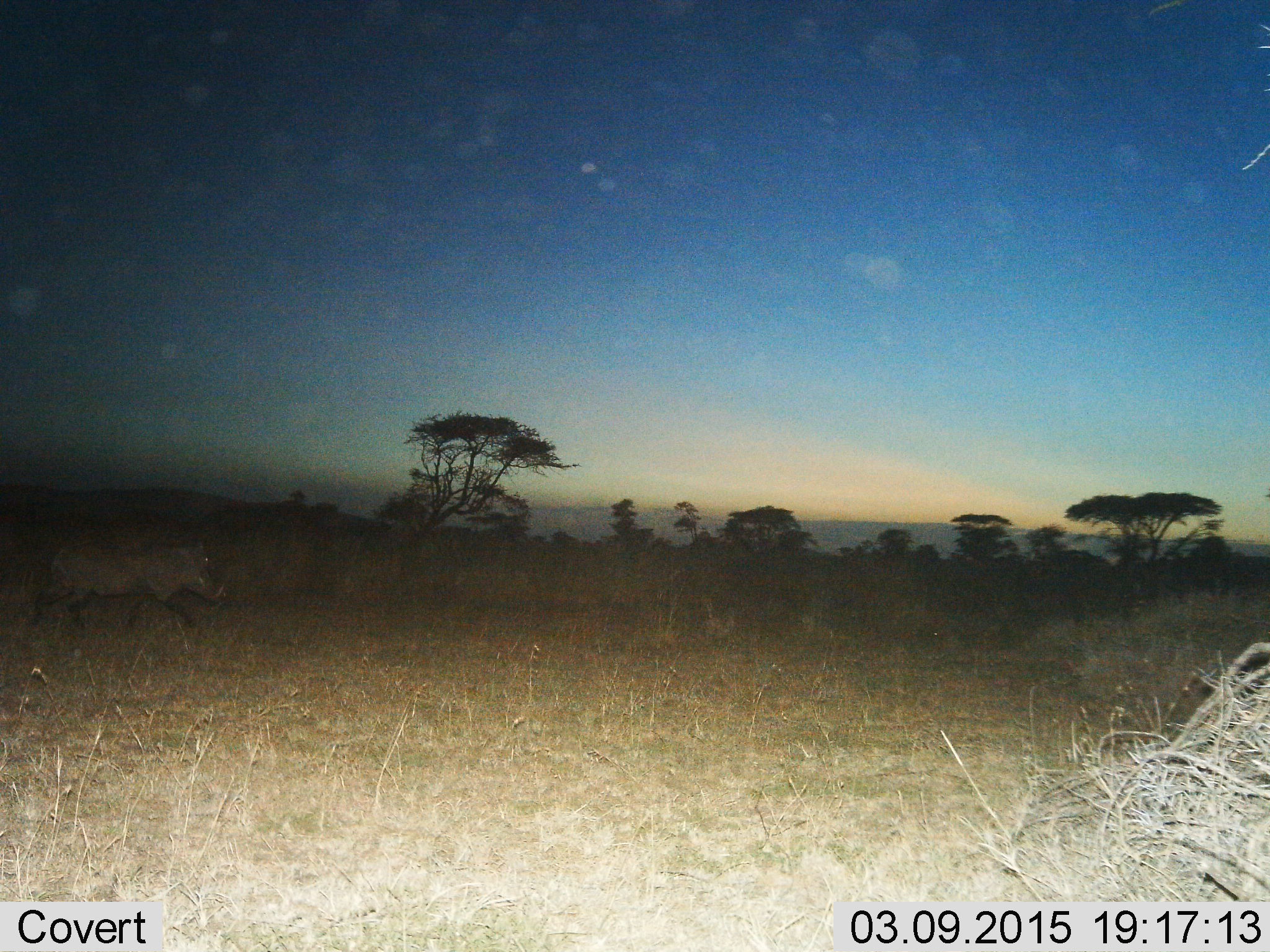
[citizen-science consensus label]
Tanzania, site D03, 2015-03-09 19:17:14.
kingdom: Animalia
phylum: Chordata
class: Mammalia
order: Artiodactyla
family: Suidae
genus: Phacochoerus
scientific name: Phacochoerus africanus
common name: warthog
Warthog (Phacochoerus africanus), count 1. Behavior (volunteer vote fractions): standing 9%, resting 0%, moving 91%, interacting 0%. Young present (vote fraction): 0%. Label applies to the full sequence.